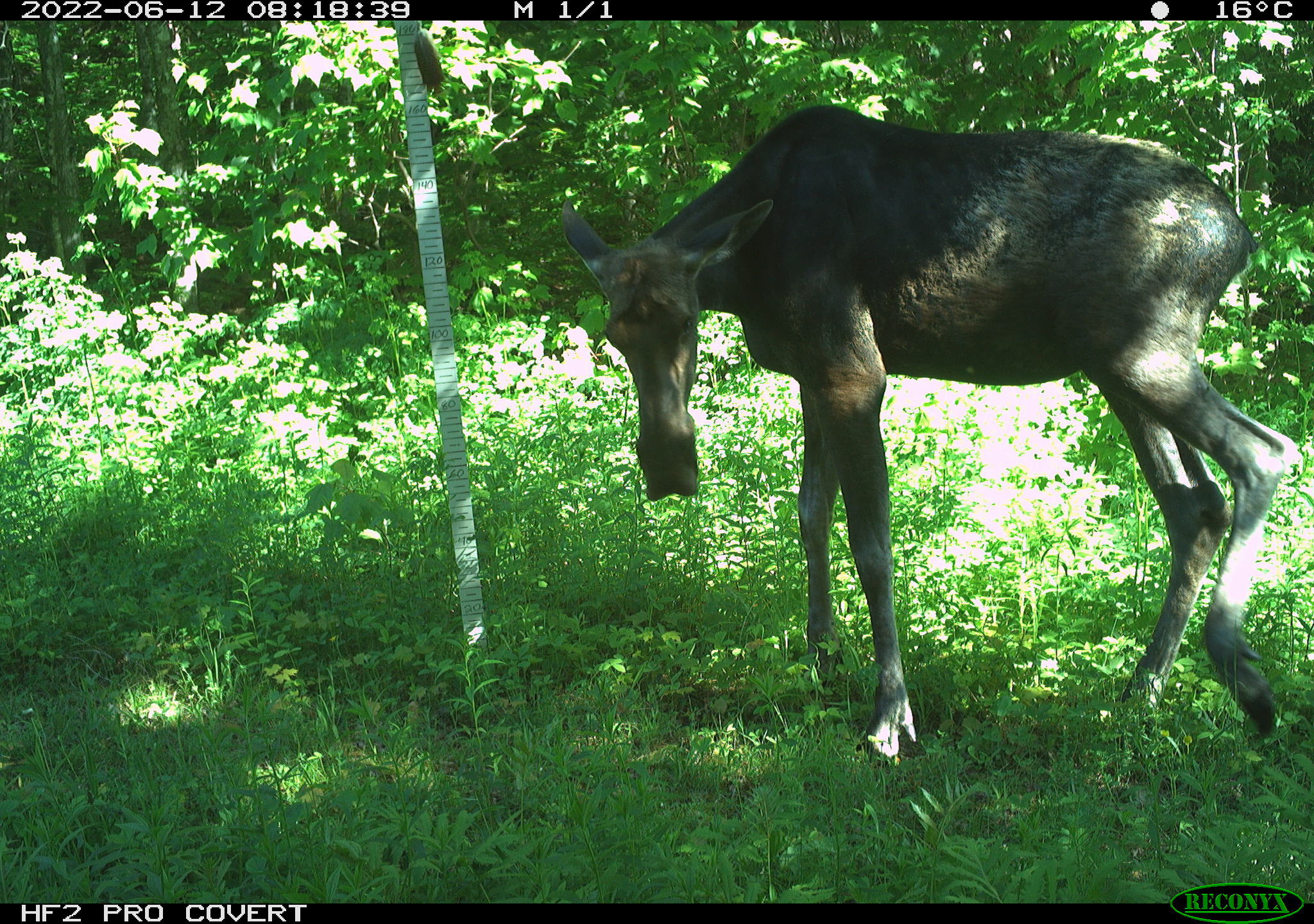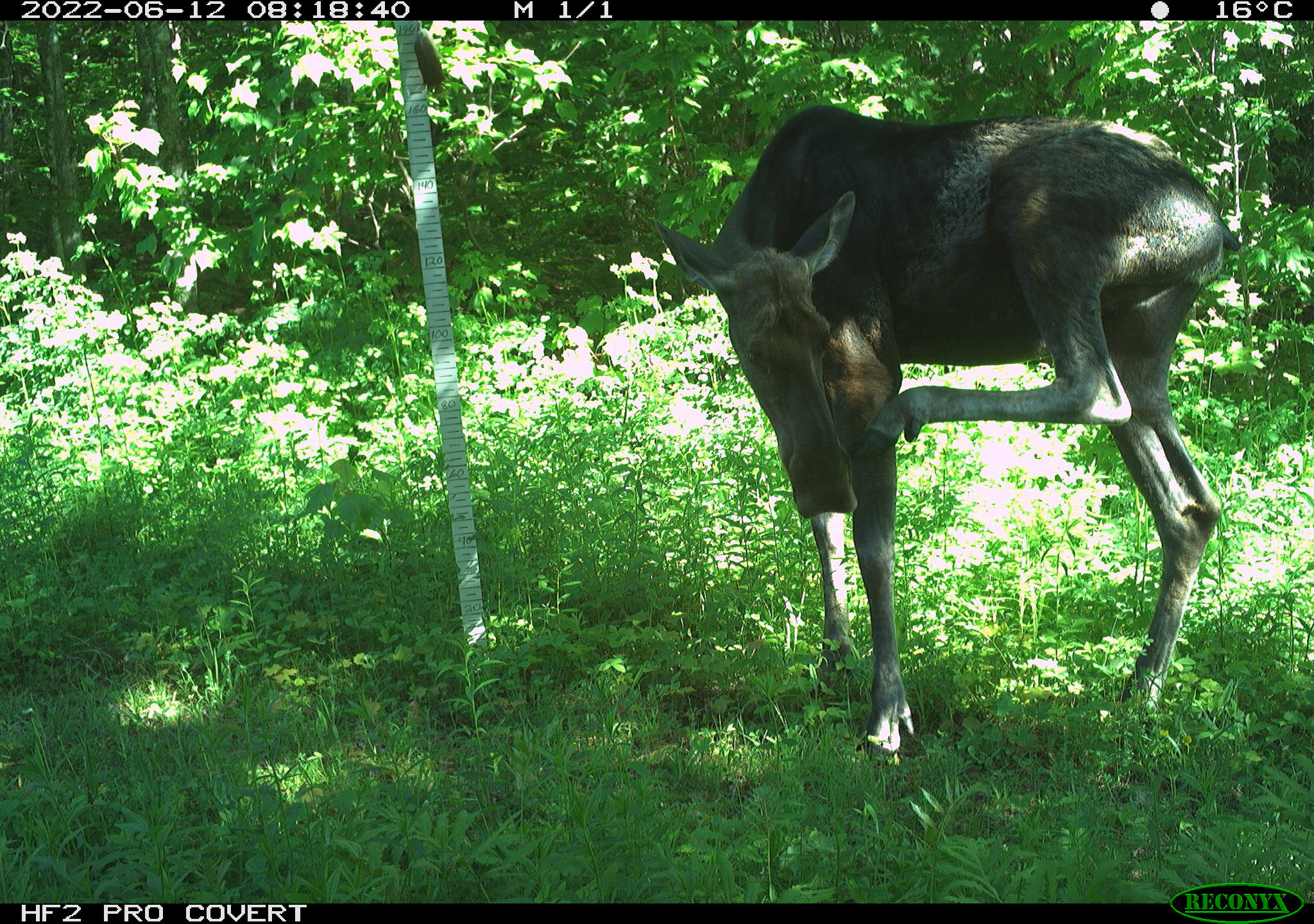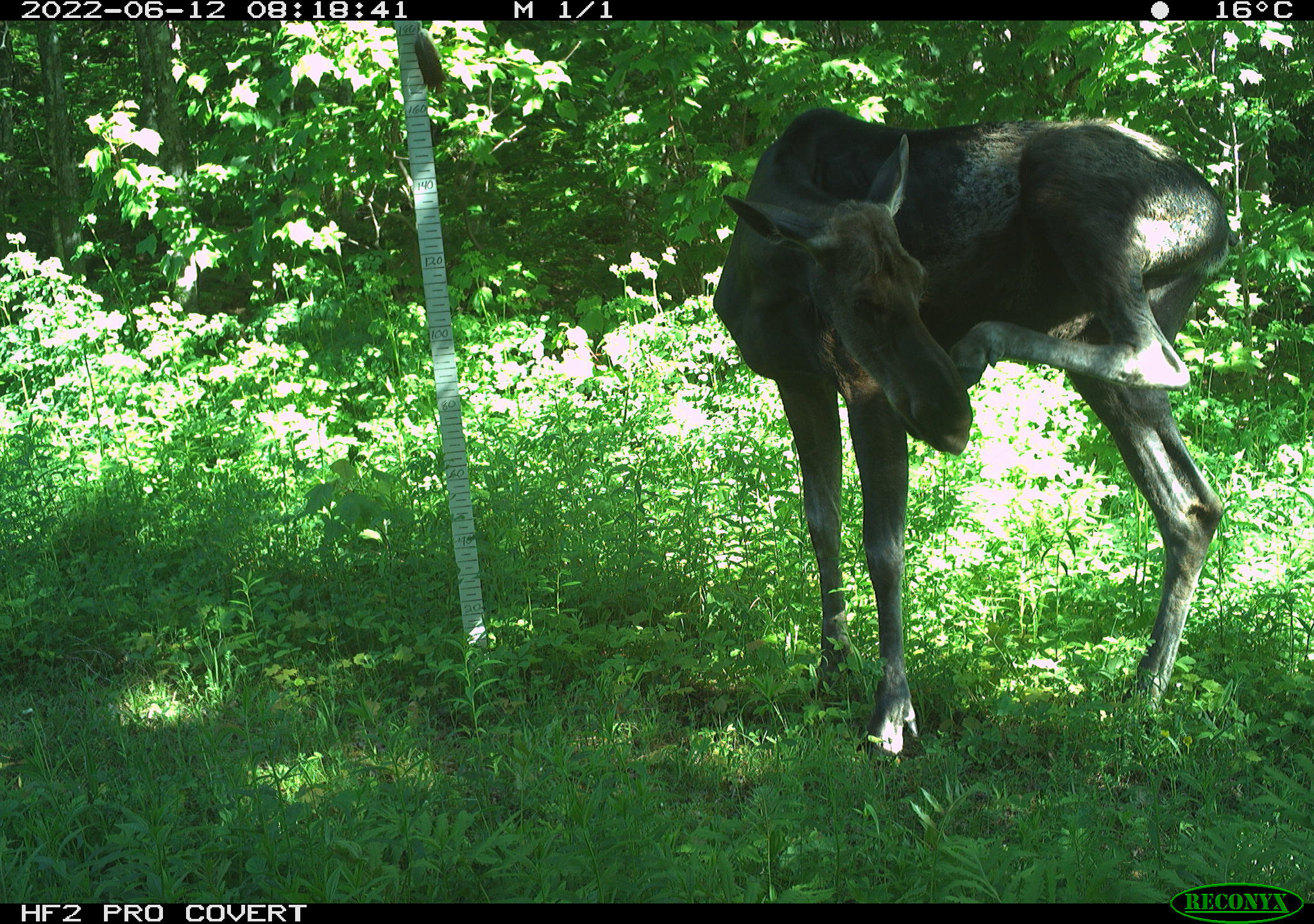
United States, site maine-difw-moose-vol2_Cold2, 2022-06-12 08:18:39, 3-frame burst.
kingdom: Animalia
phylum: Chordata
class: Mammalia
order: Artiodactyla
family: Cervidae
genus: Alces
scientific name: Alces alces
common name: moose